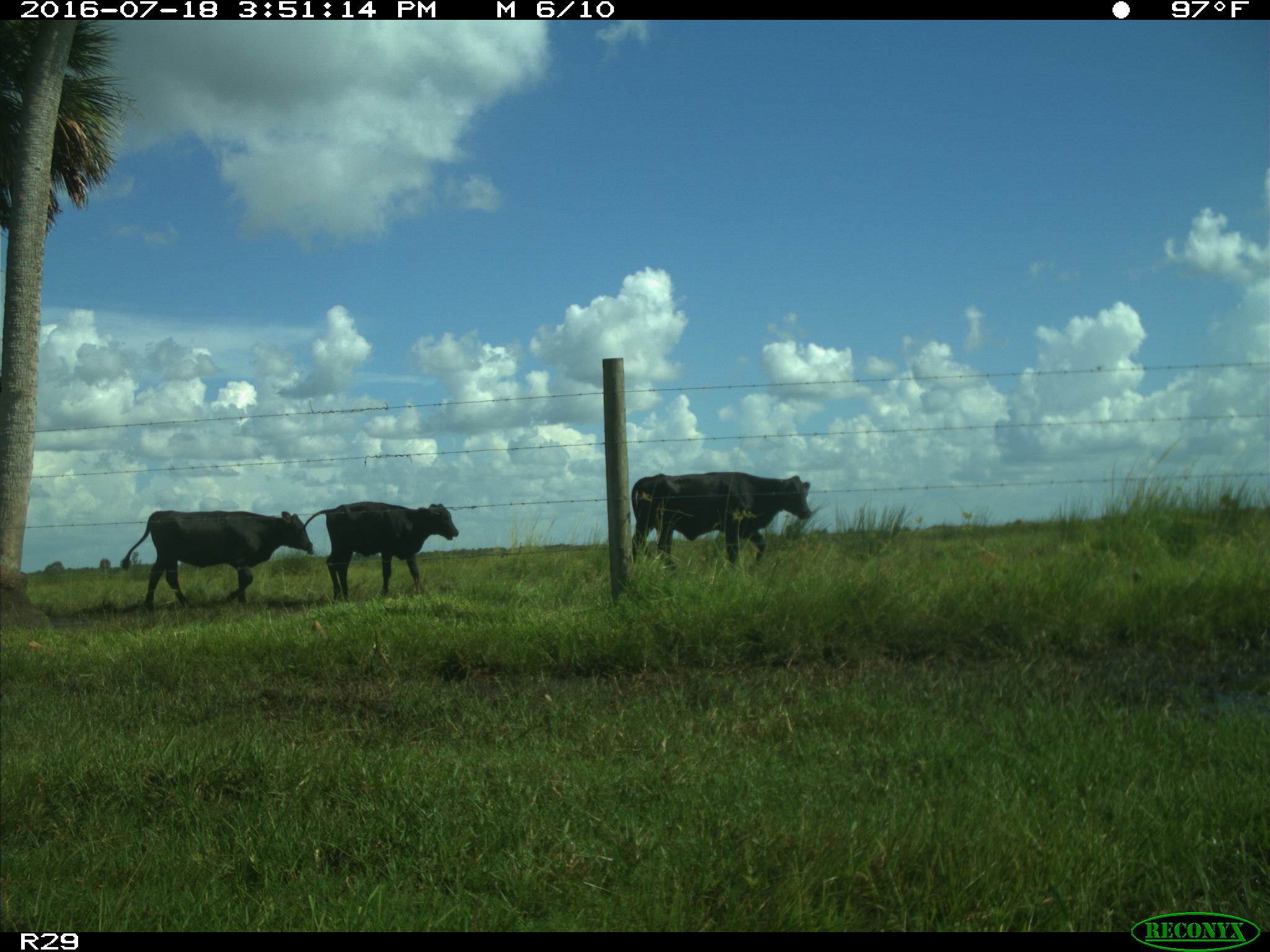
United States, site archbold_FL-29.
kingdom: Animalia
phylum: Chordata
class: Mammalia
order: Artiodactyla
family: Bovidae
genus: Bos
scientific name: Bos taurus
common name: domestic cow